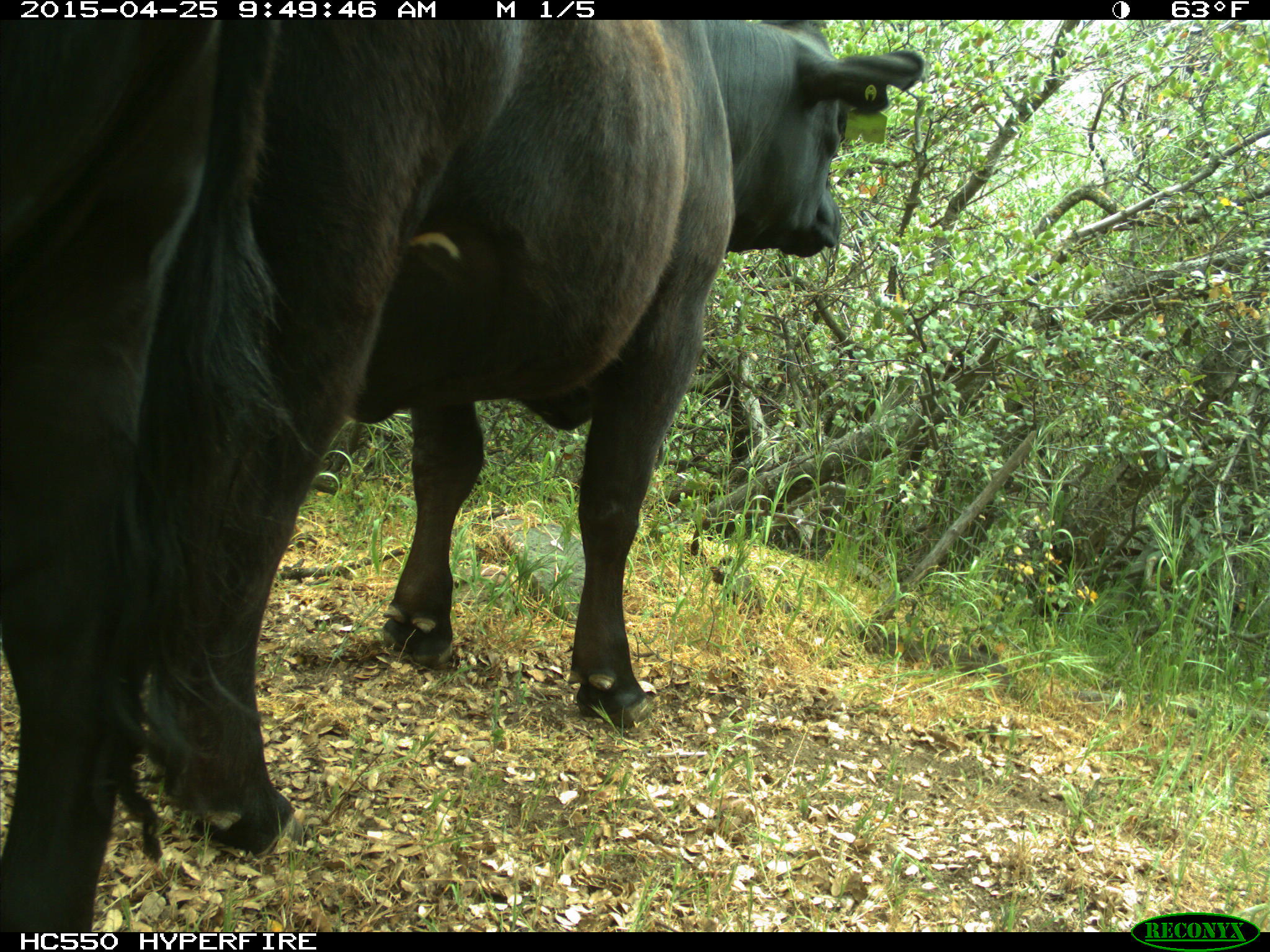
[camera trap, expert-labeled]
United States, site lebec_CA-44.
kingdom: Animalia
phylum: Chordata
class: Mammalia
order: Artiodactyla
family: Suidae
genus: Sus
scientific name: Sus scrofa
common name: wild boar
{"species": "Sus scrofa (wild boar)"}